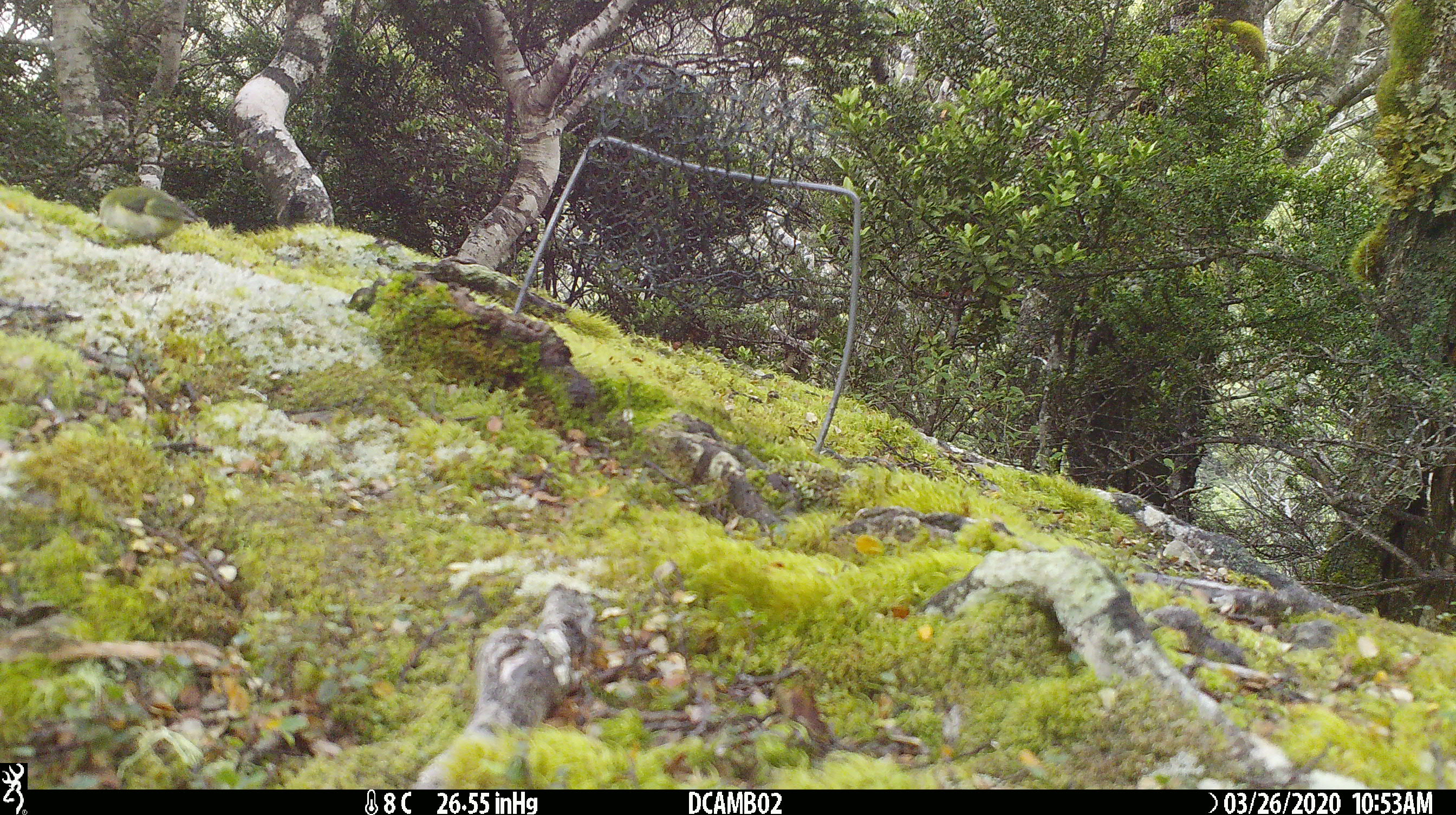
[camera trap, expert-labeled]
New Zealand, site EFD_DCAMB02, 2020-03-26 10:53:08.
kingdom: Animalia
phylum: Chordata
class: Aves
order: Passeriformes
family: Acanthisittidae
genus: Acanthisitta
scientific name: Acanthisitta chloris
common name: rifleman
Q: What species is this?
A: Rifleman (Acanthisitta chloris).